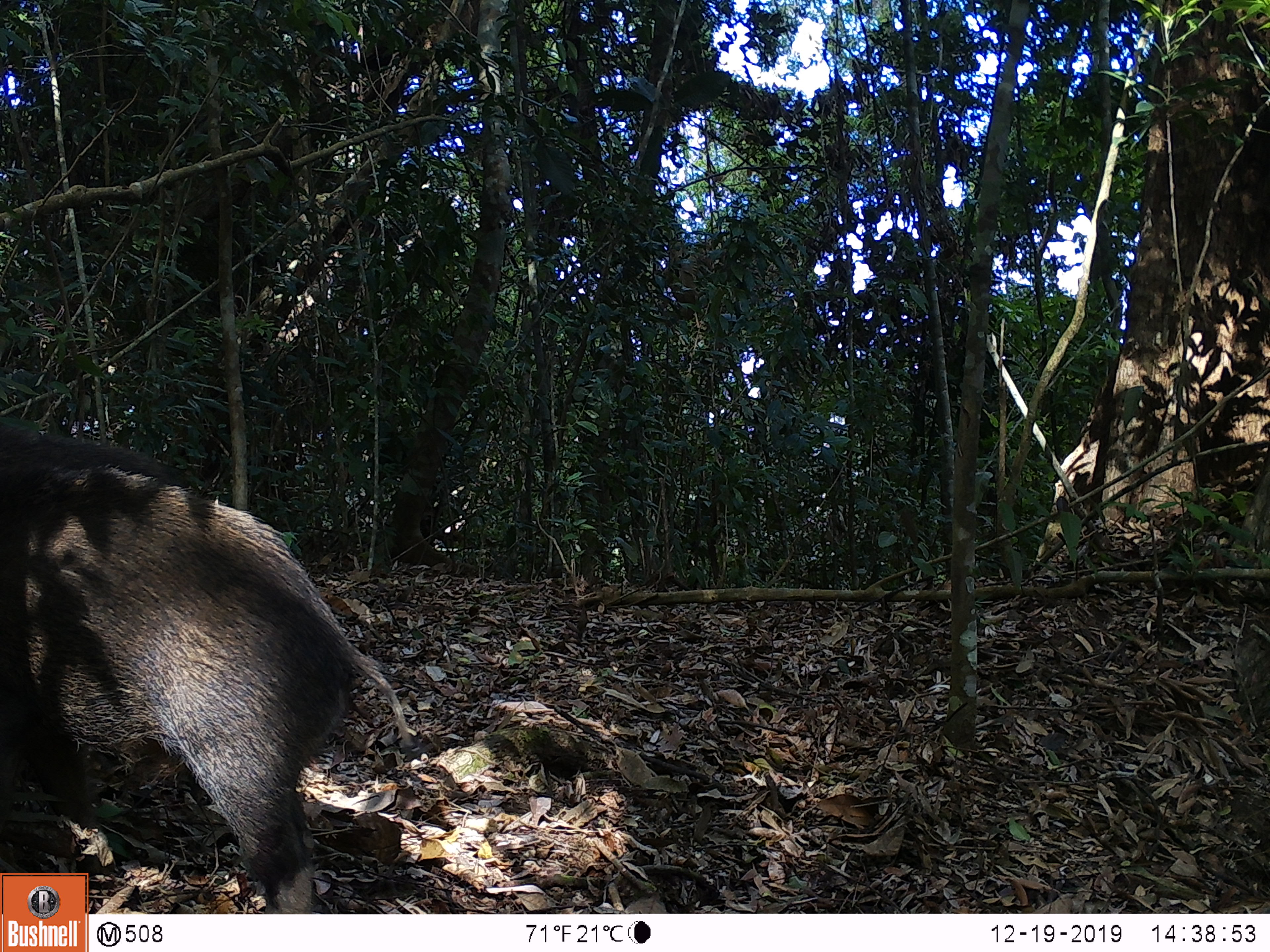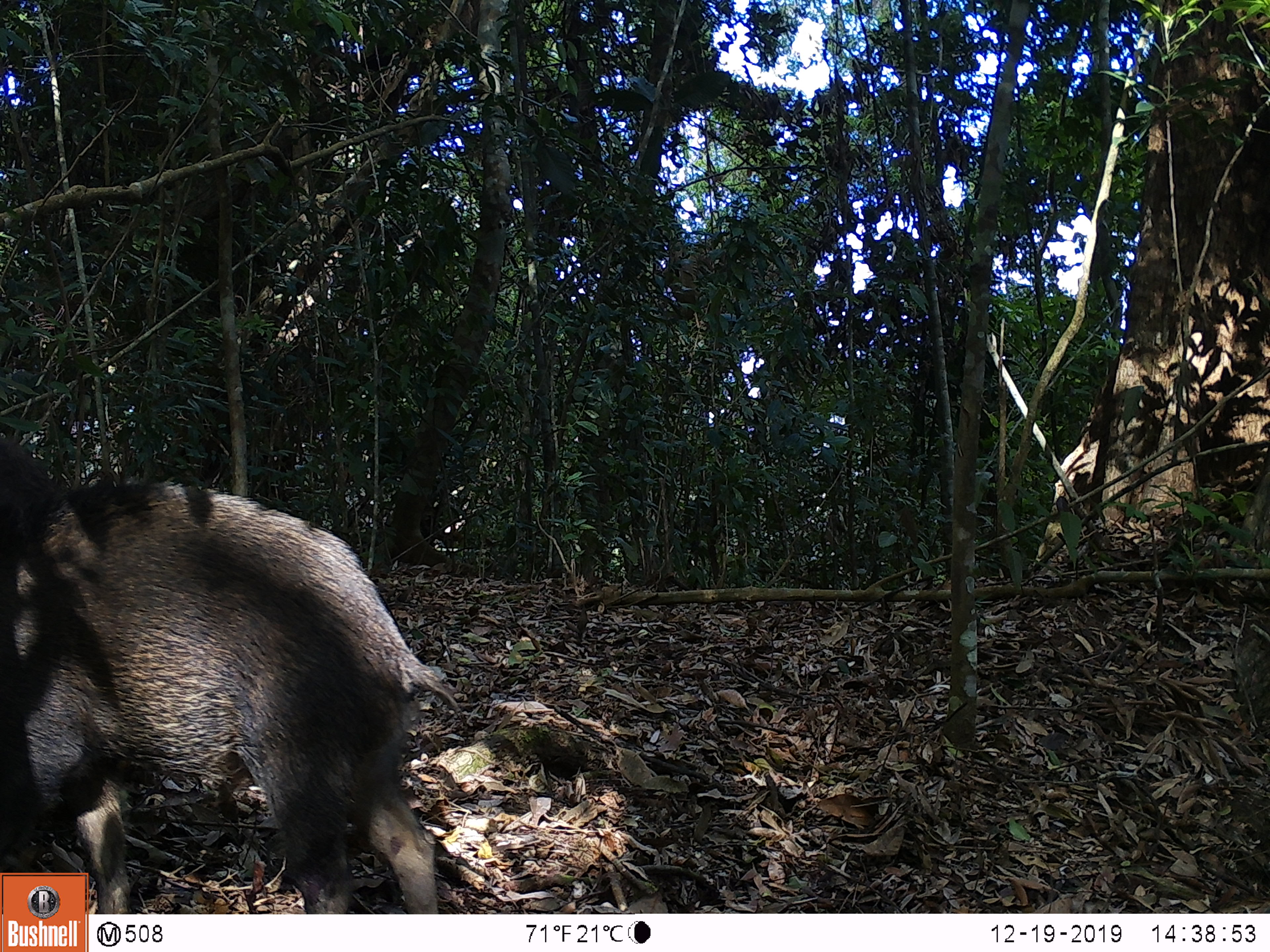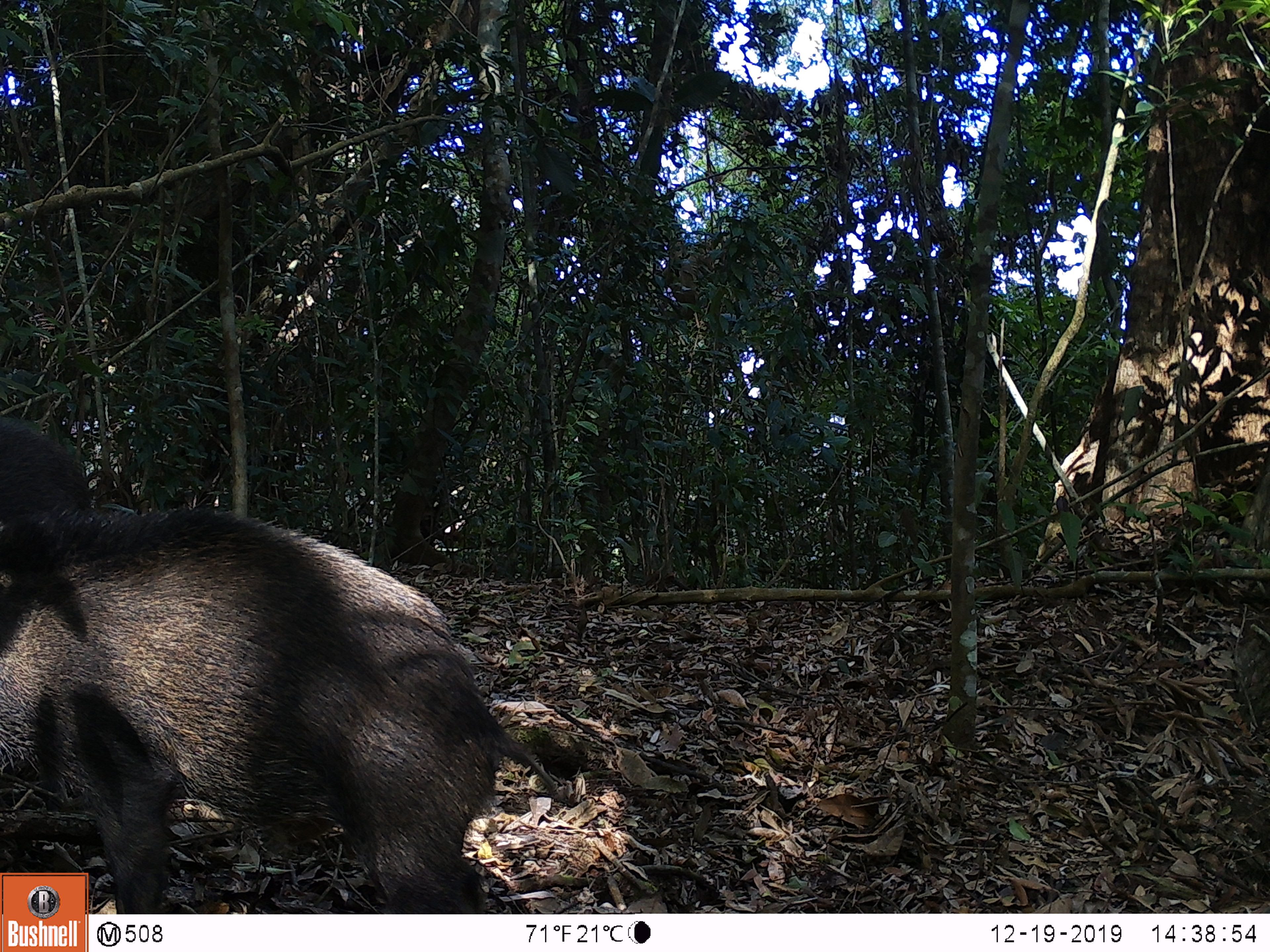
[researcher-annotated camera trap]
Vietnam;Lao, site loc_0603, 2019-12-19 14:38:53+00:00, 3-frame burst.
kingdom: Animalia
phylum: Chordata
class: Mammalia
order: Artiodactyla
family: Suidae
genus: Sus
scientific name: Sus scrofa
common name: eurasian wild pig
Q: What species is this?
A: Eurasian wild pig (Sus scrofa).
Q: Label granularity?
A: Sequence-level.